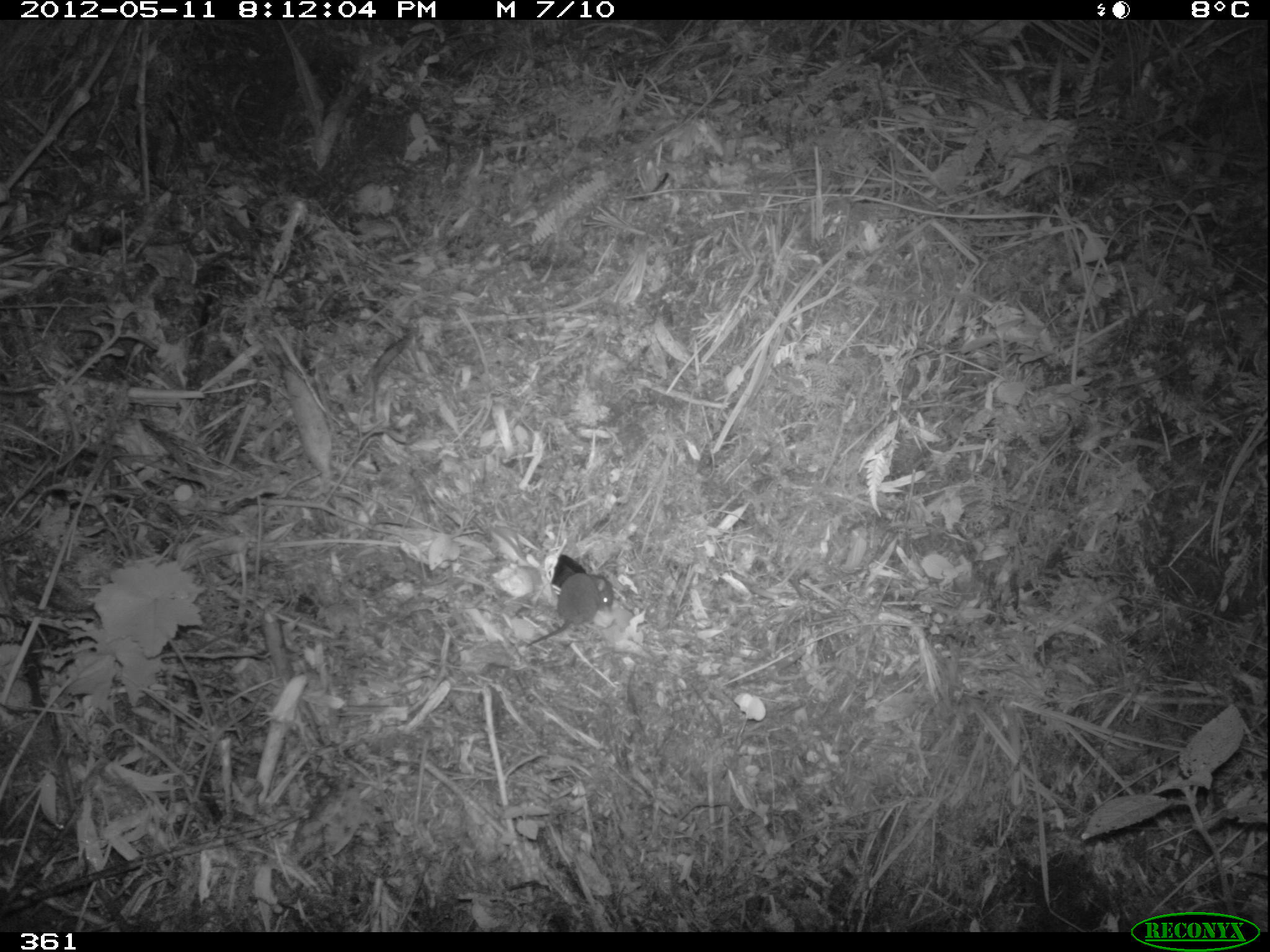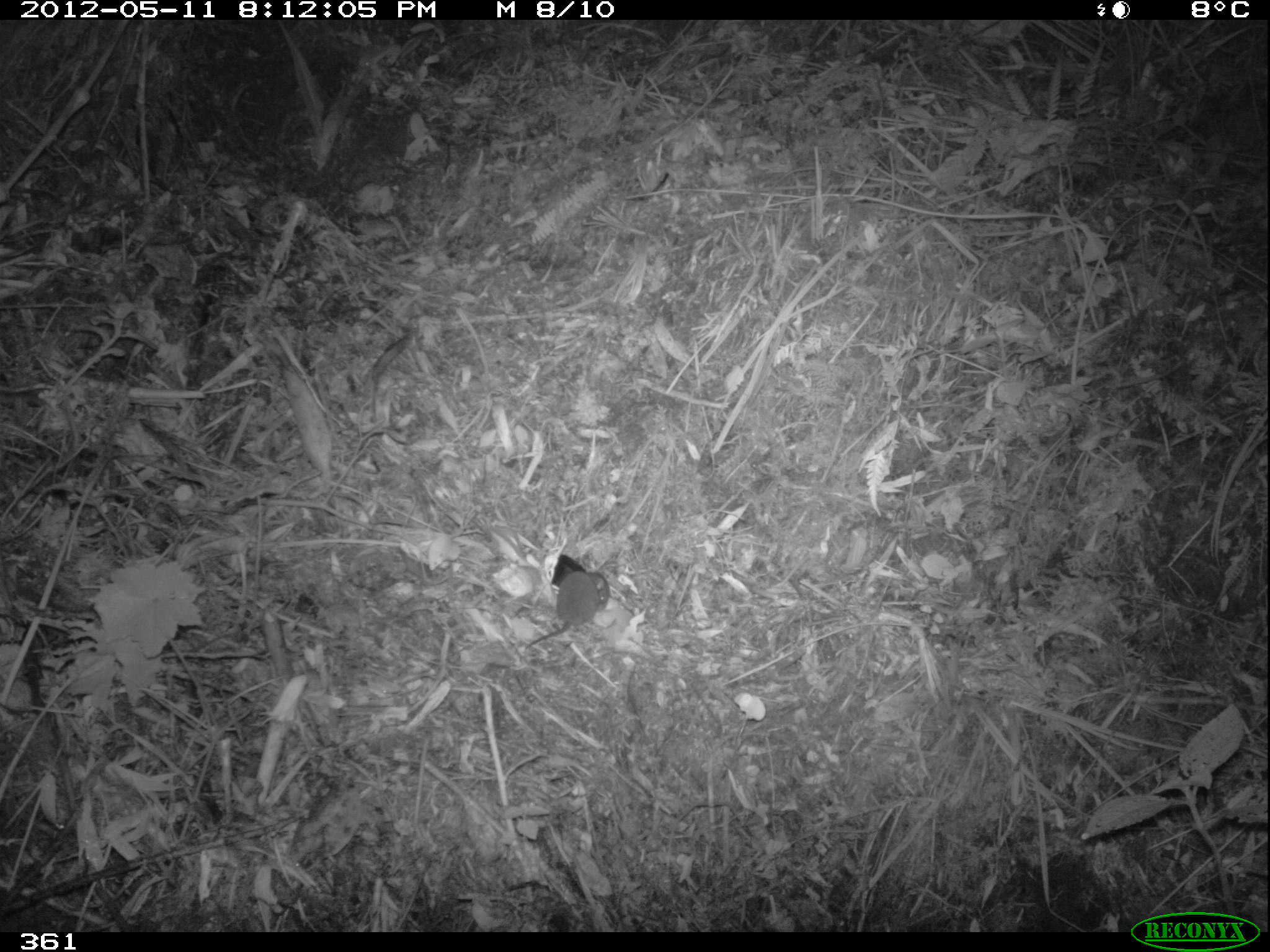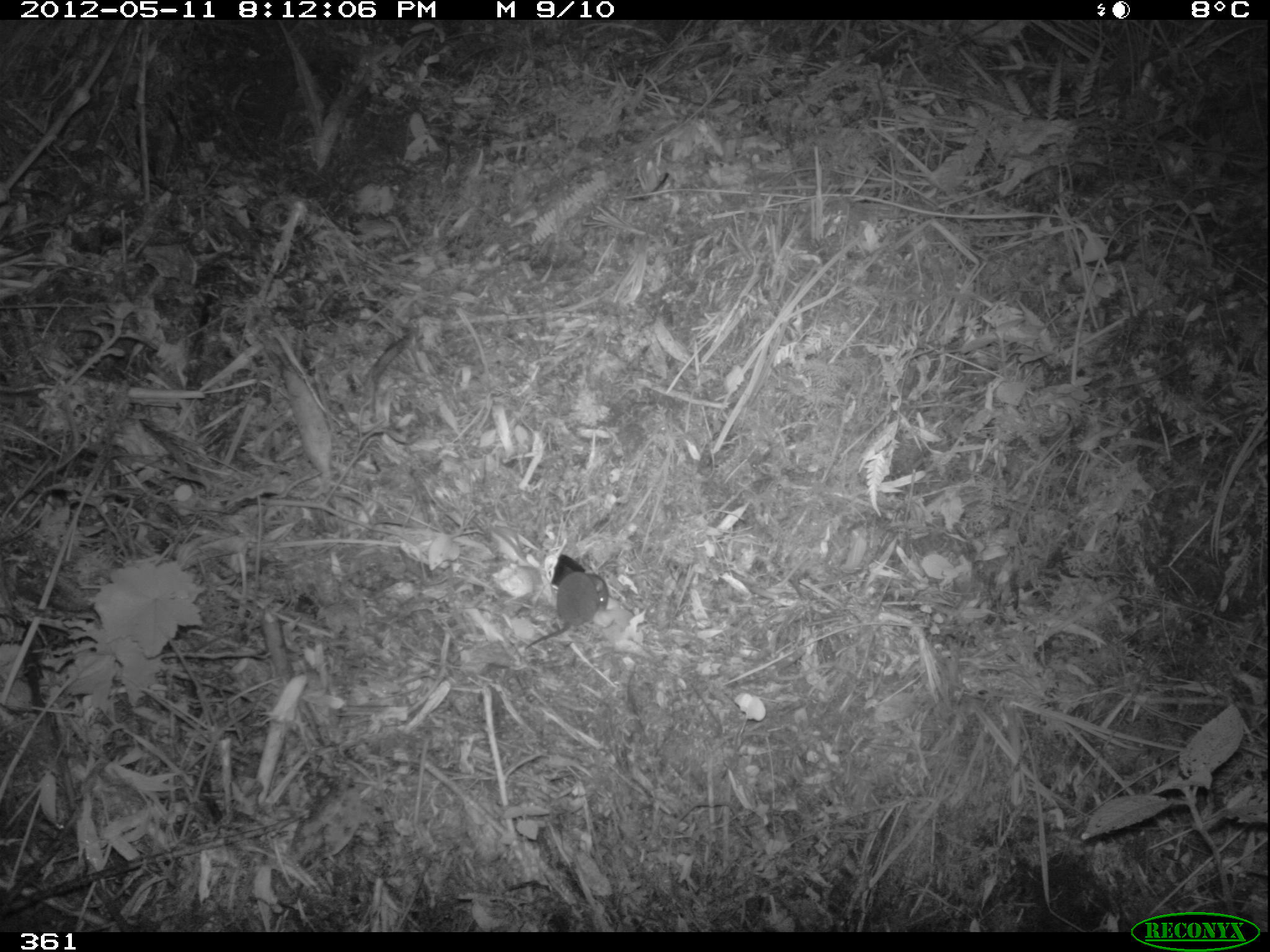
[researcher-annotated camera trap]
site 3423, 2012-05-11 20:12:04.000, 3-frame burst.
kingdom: Animalia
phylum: Chordata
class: Mammalia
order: Rodentia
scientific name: Rodentia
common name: rodents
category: unknown rodent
Unknown rodent (rodents) (Rodentia).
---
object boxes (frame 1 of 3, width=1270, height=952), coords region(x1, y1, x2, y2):
unknown rodent: region(526, 572, 614, 646)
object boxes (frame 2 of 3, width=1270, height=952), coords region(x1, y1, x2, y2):
unknown rodent: region(524, 568, 610, 647)